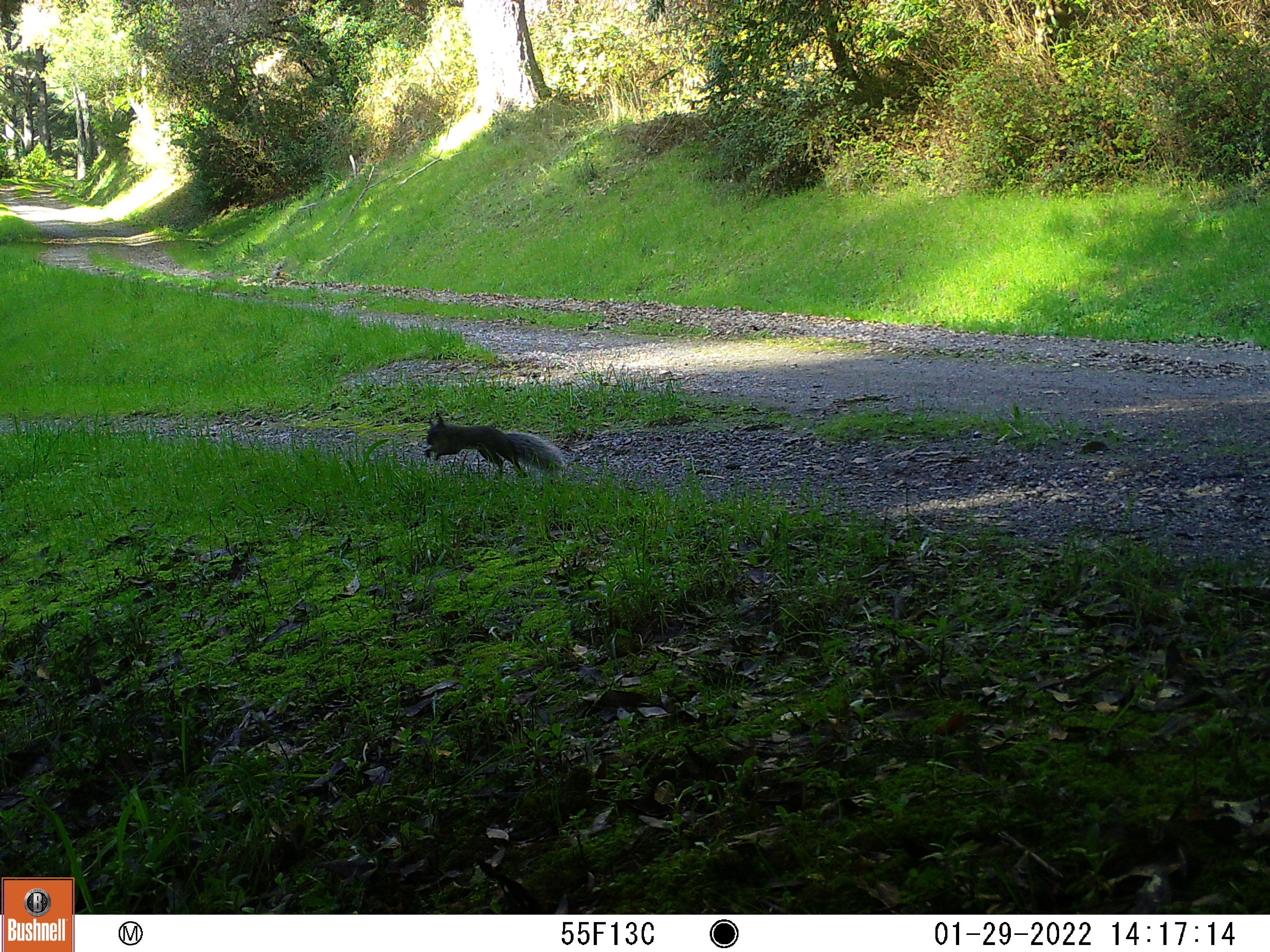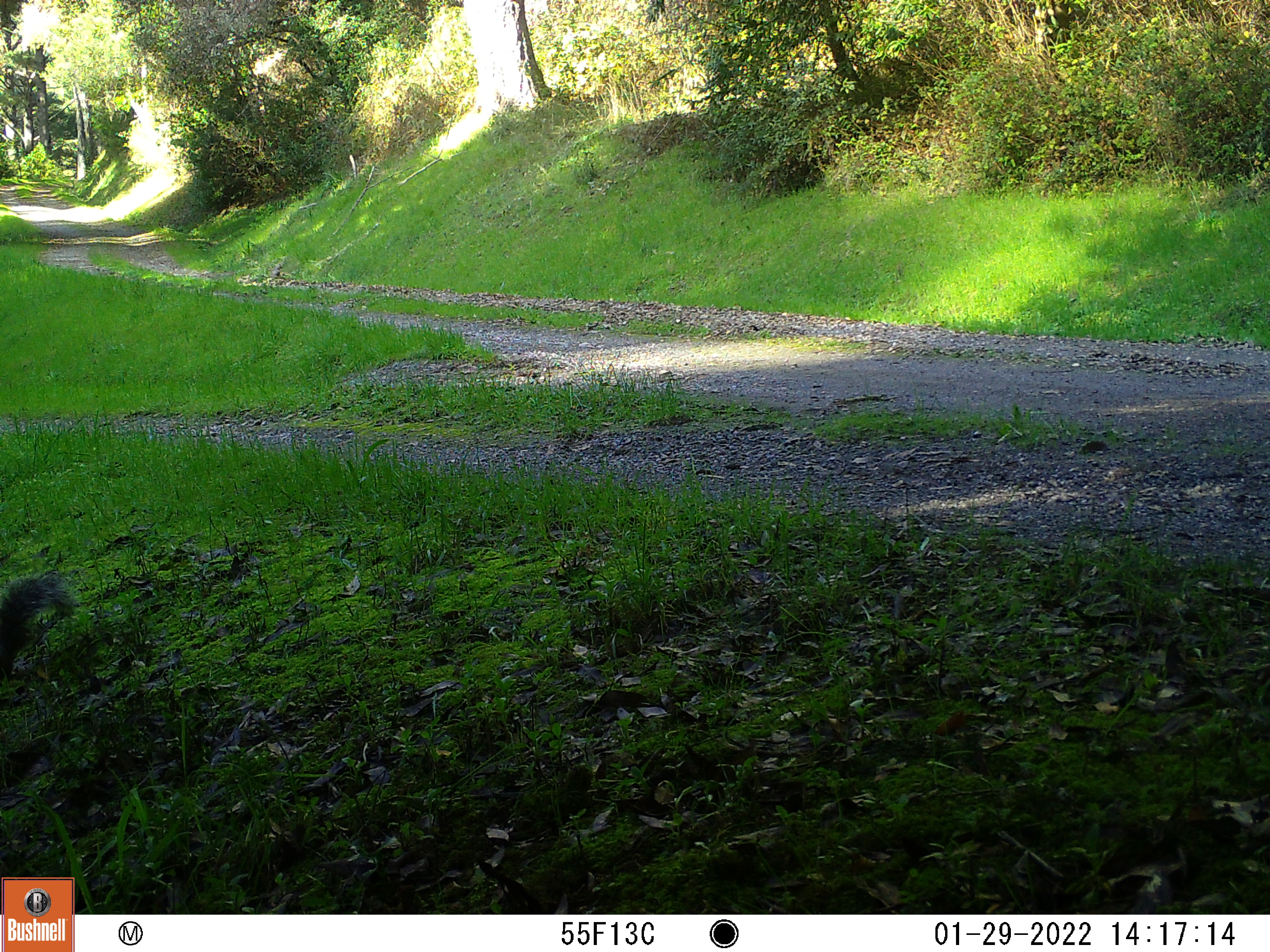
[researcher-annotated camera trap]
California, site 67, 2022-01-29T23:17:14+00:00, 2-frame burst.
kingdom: Animalia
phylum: Chordata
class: Mammalia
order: Rodentia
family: Sciuridae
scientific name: Sciuridae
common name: squirrel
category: unknown squirrel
Unknown squirrel (squirrel) (Sciuridae).